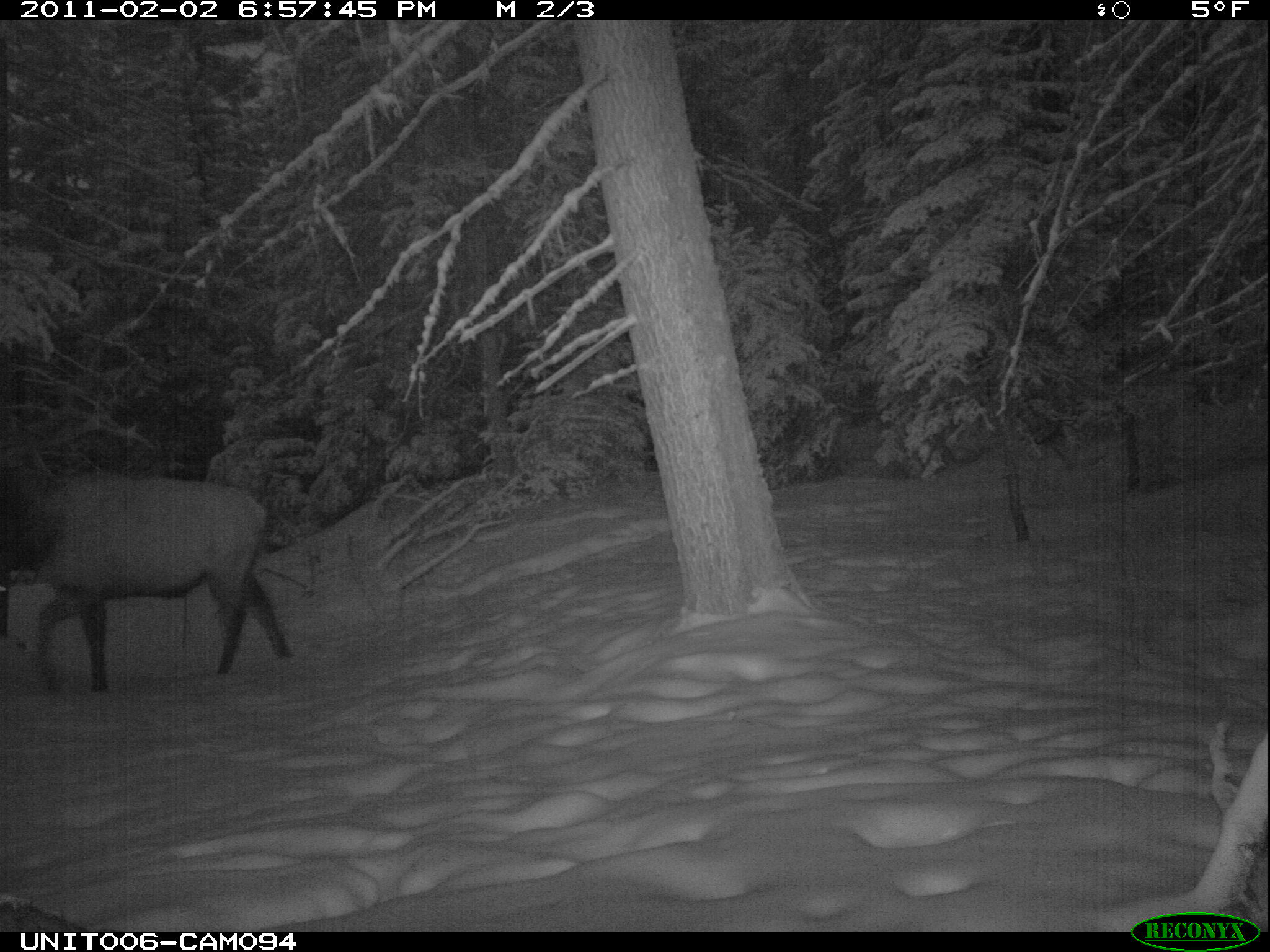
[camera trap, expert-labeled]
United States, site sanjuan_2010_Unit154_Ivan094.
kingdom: Animalia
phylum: Chordata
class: Mammalia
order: Artiodactyla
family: Cervidae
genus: Cervus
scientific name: Cervus elaphus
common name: red deer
Cervus elaphus (red deer).